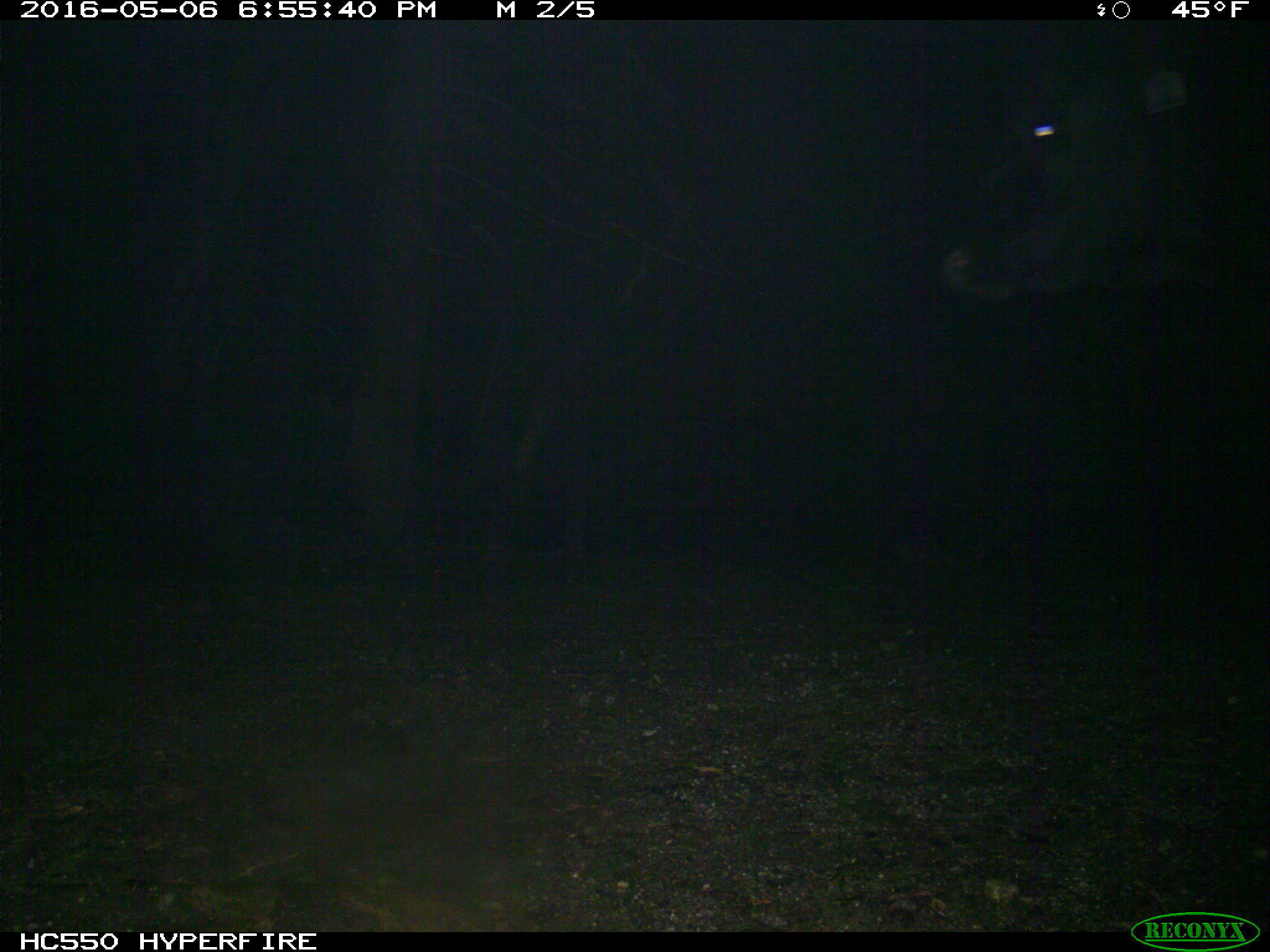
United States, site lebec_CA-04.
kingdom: Animalia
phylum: Chordata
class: Mammalia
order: Artiodactyla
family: Bovidae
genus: Bos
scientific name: Bos taurus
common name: domestic cow